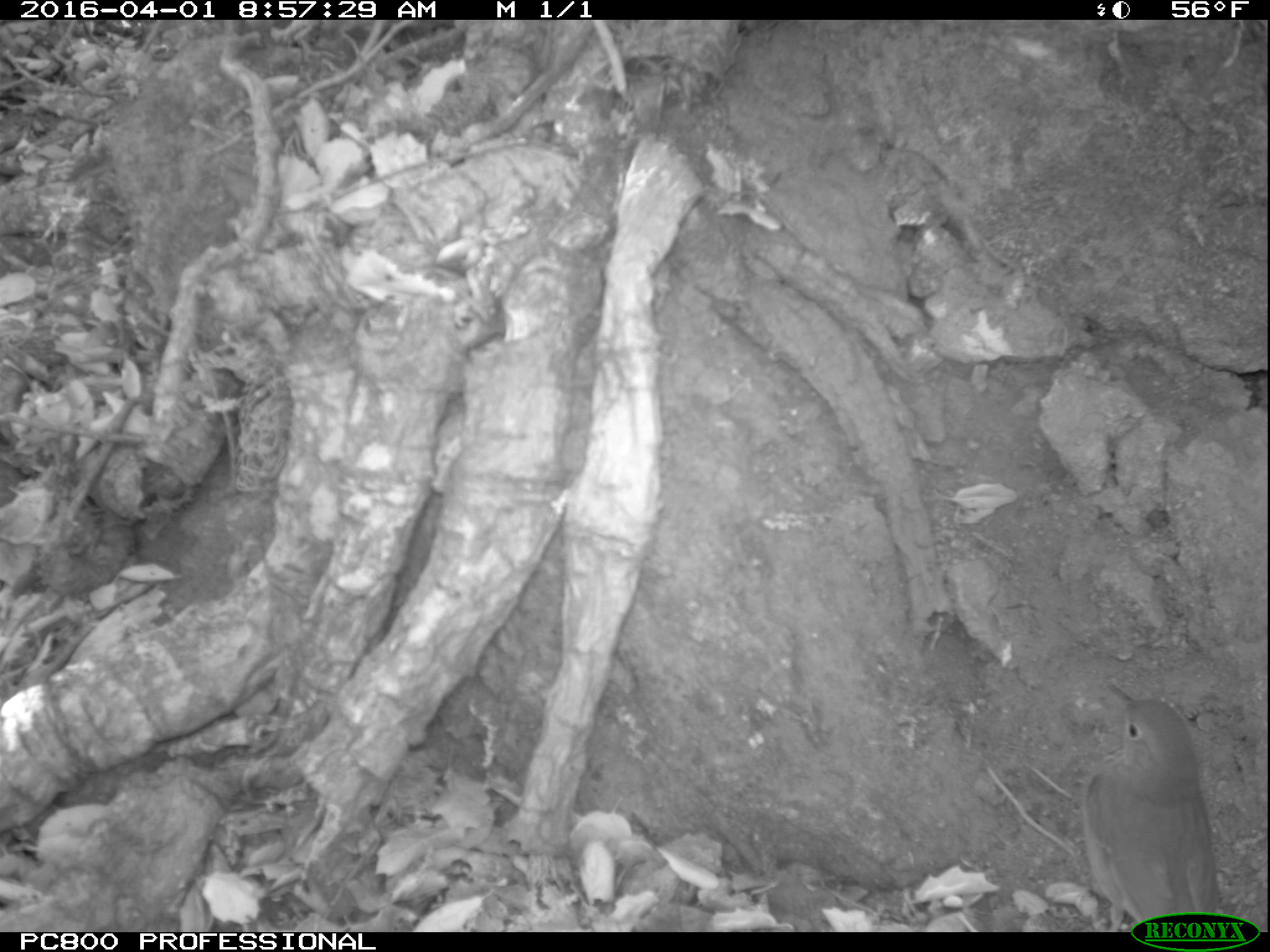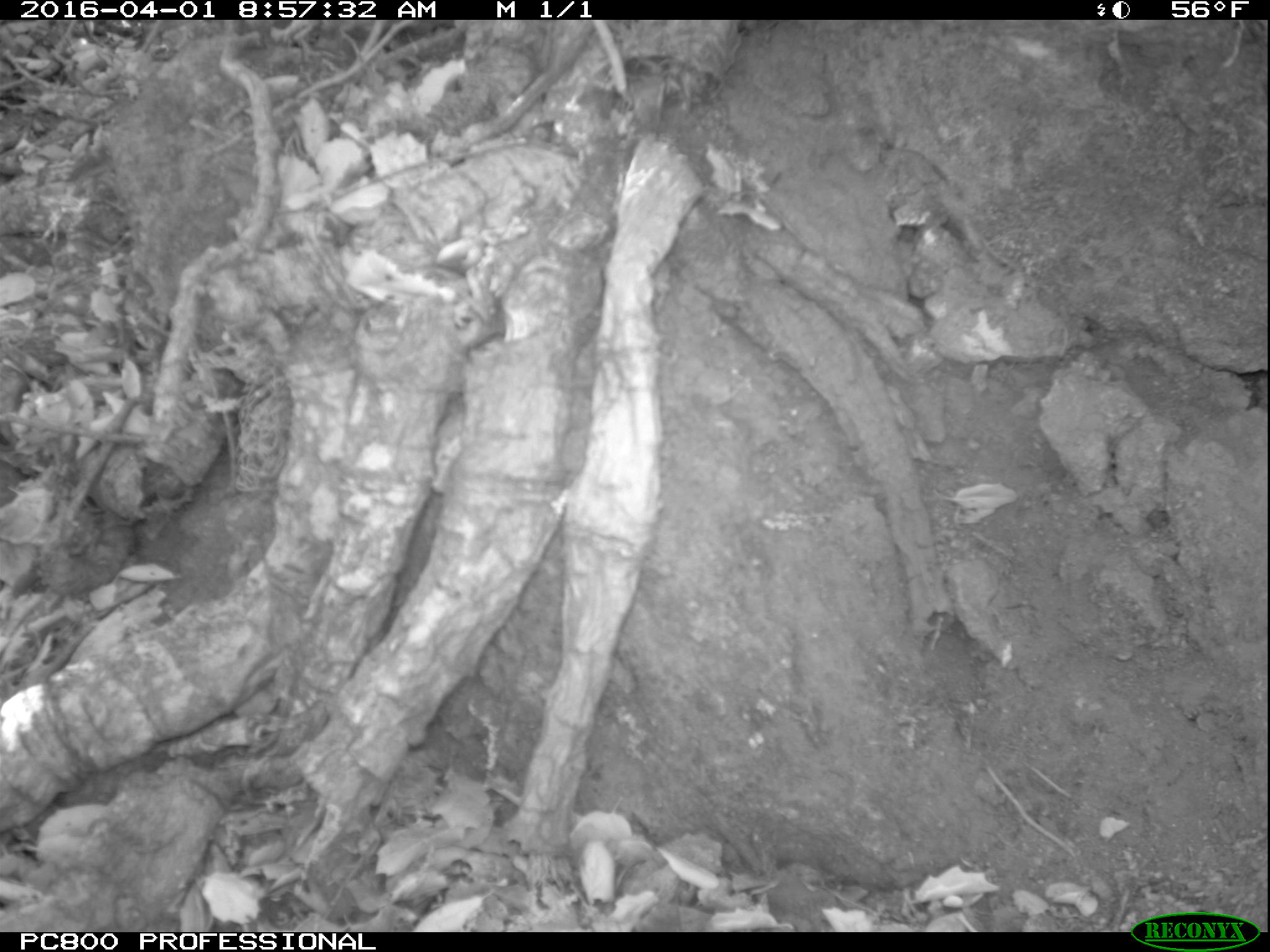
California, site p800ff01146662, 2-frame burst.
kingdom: Animalia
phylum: Chordata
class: Aves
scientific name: Aves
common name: bird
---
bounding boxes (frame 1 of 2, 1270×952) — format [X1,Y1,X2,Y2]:
bird: [1077,677,1227,929]